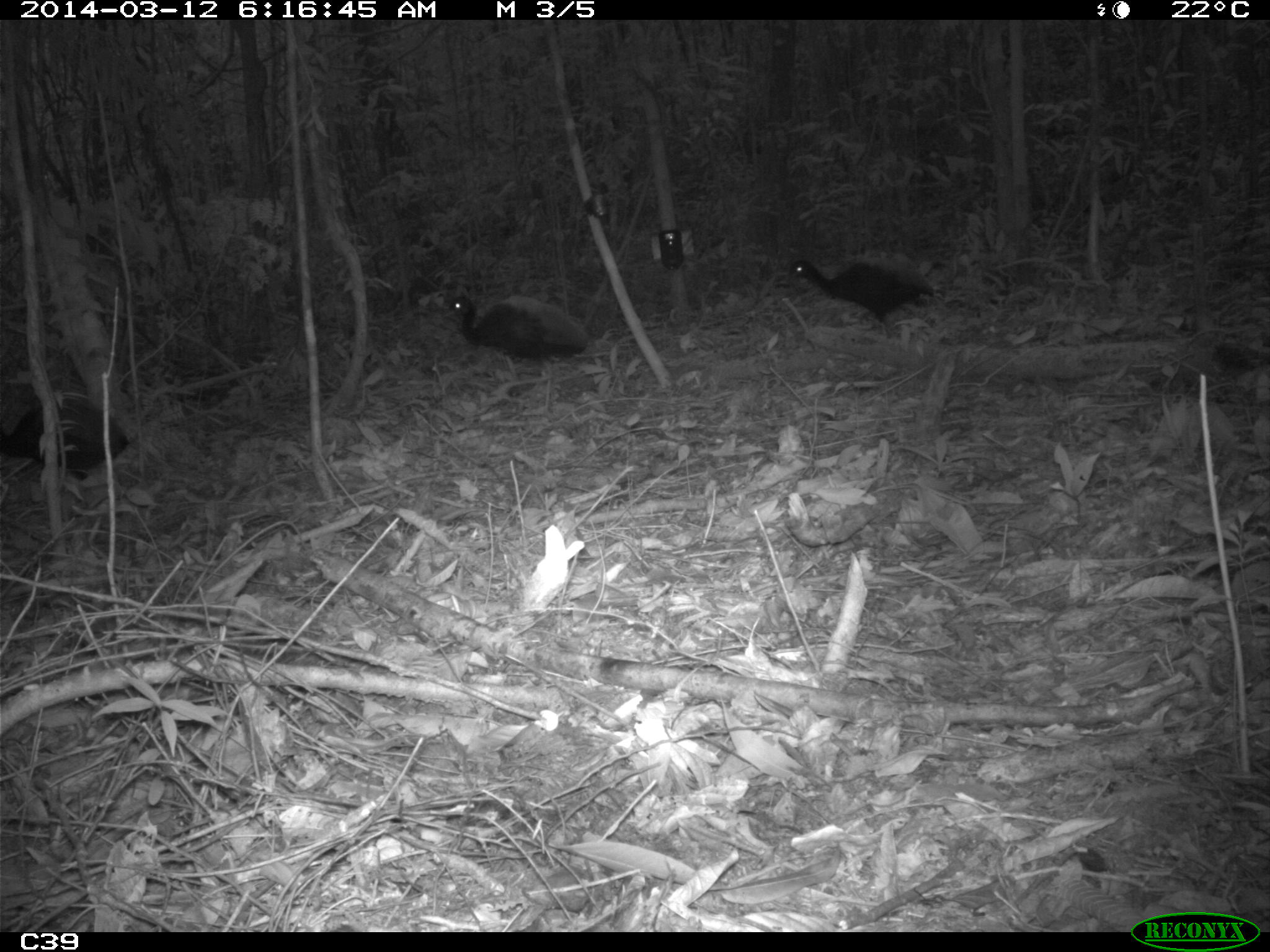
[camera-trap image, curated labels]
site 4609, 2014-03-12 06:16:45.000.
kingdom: Animalia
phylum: Chordata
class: Aves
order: Gruiformes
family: Psophiidae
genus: Psophia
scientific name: Psophia crepitans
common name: gray-winged trumpeter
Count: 3.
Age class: adult.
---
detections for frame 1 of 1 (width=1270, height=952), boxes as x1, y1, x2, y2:
psophia crepitans: 439, 294, 591, 422; 783, 258, 937, 345; 0, 393, 130, 482